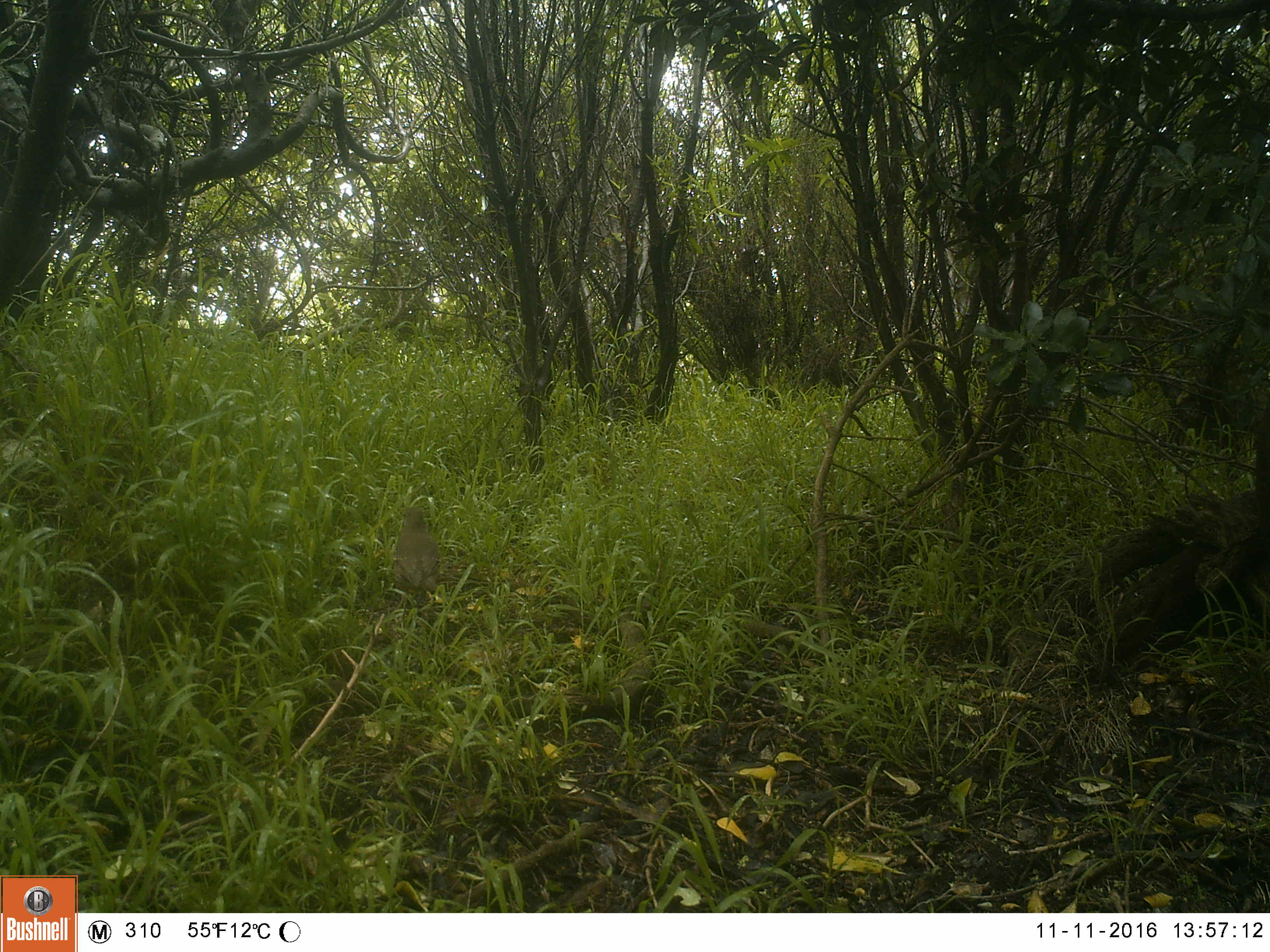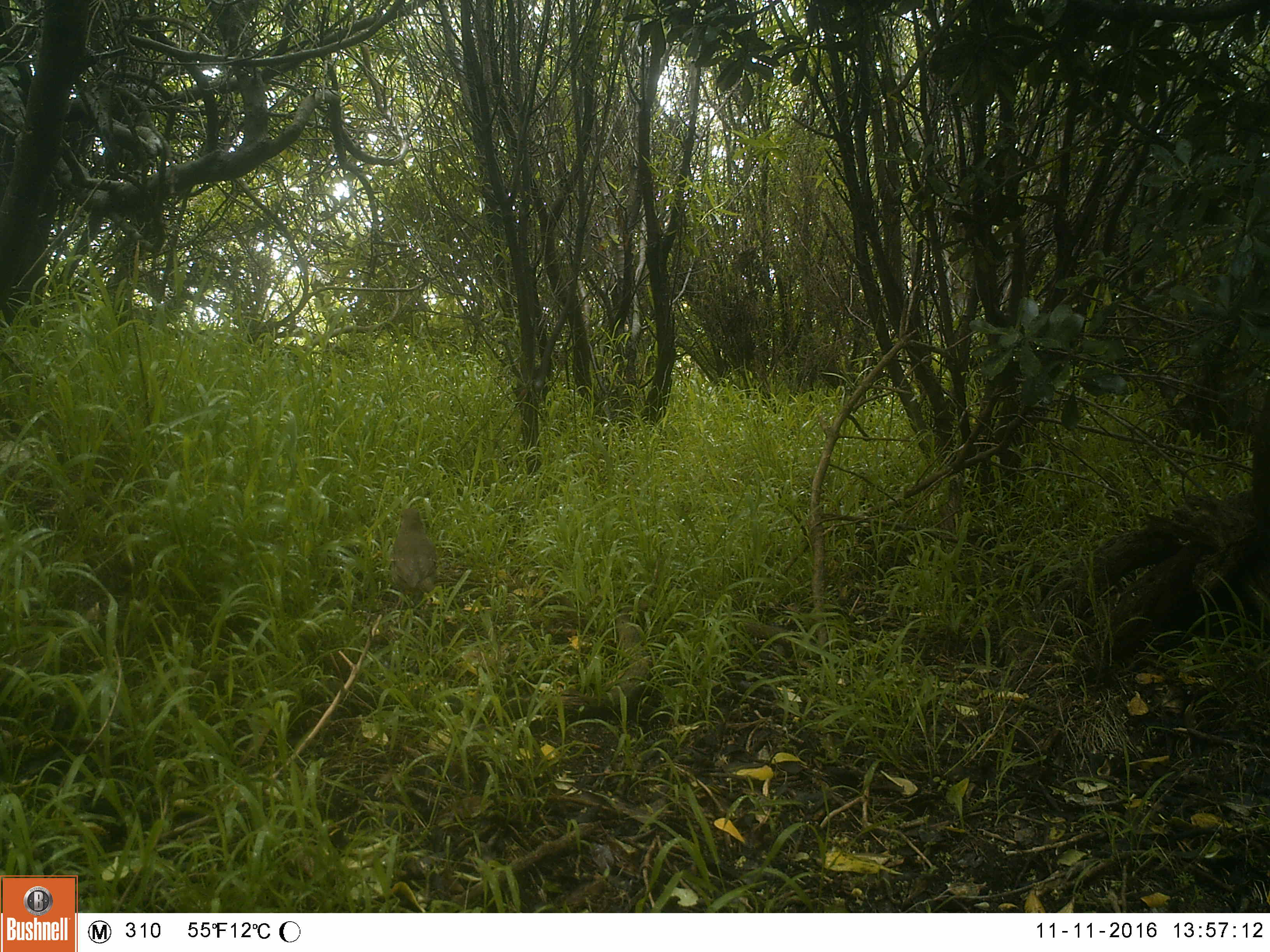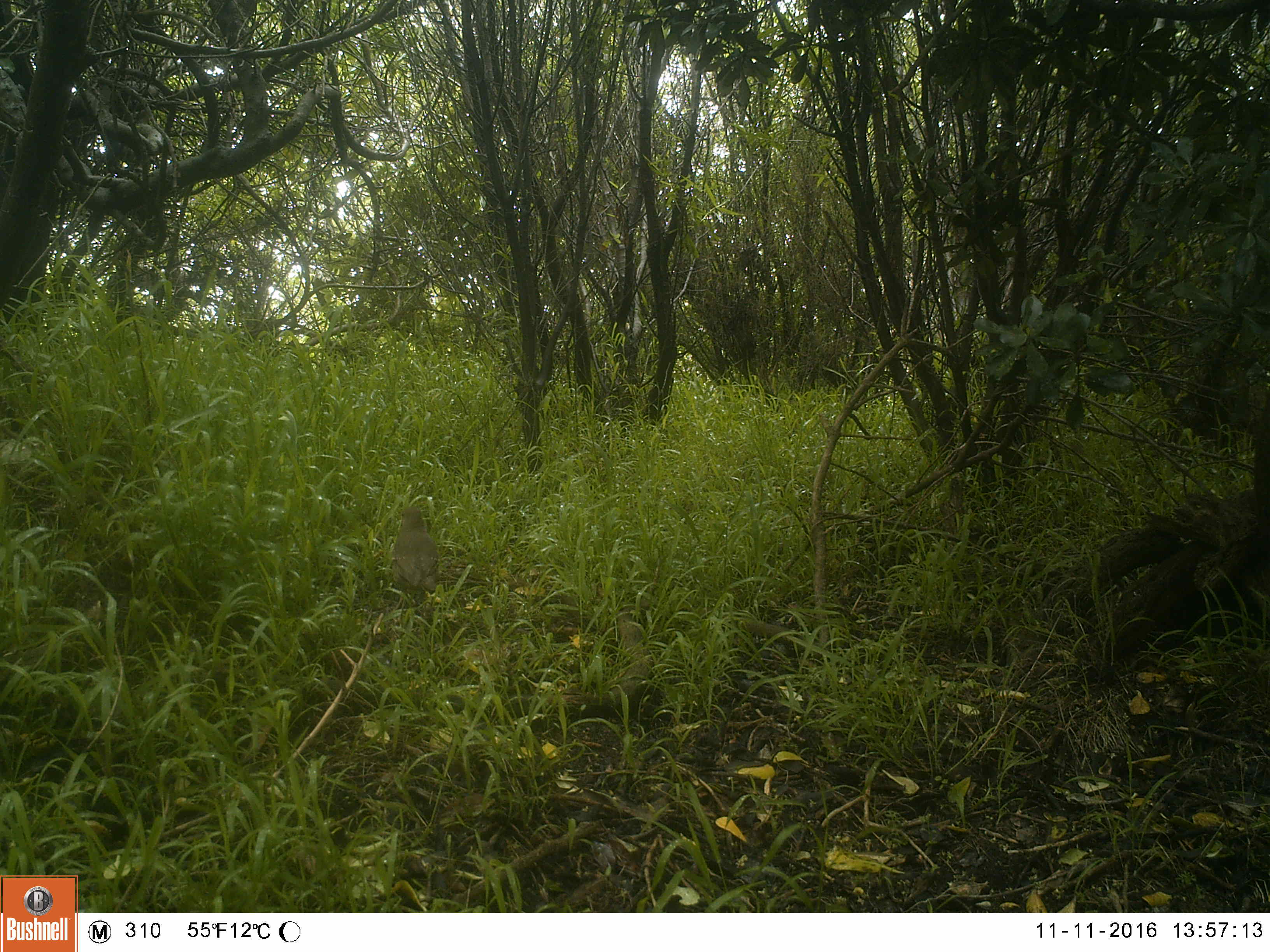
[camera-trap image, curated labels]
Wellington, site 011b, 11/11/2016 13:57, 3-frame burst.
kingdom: Animalia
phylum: Chordata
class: Aves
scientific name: Aves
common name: bird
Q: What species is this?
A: Bird (Aves).